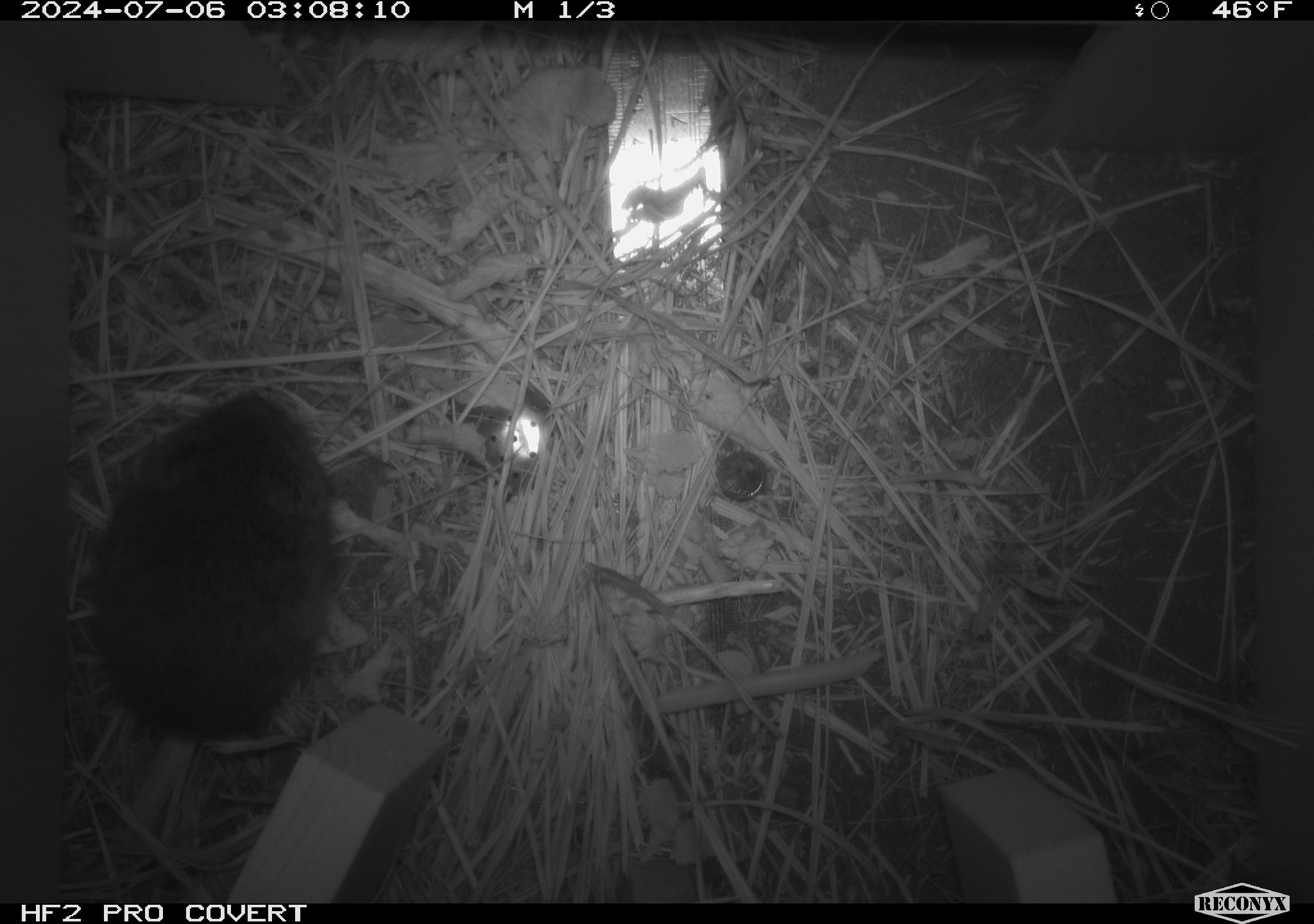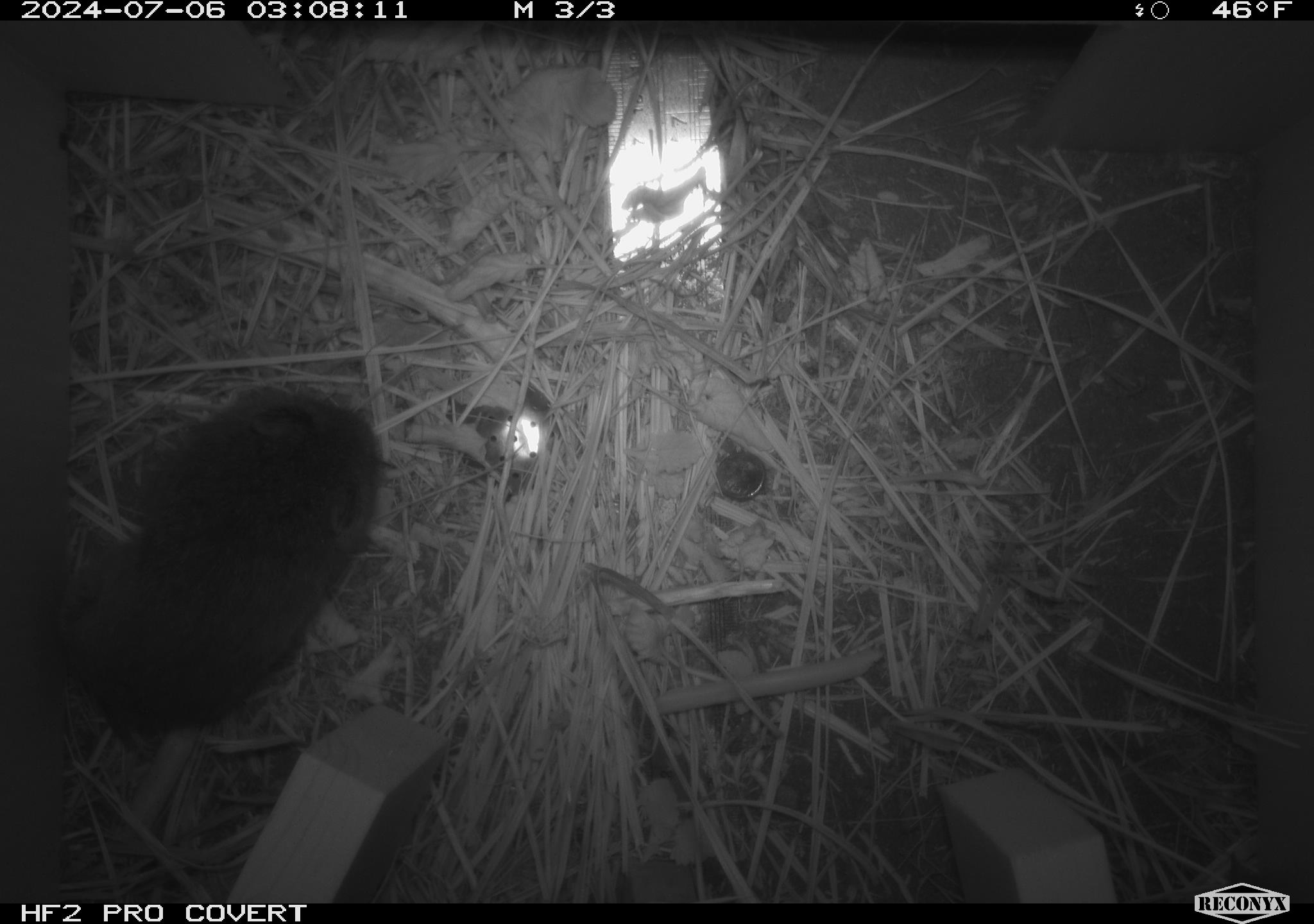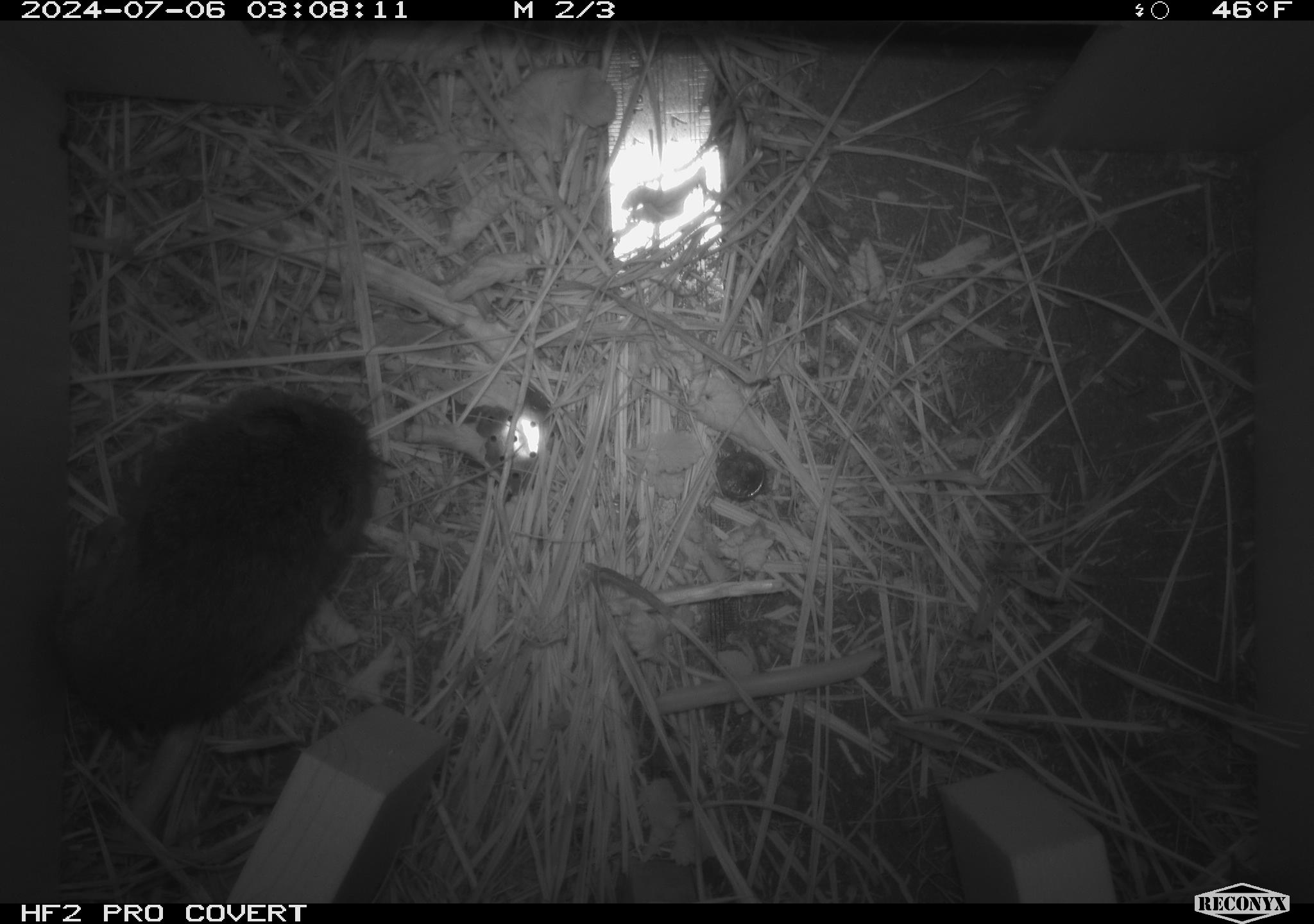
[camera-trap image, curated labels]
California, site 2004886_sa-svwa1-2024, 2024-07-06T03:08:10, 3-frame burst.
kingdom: Animalia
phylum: Chordata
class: Mammalia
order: Rodentia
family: Cricetidae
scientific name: Arvicolinae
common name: voles, lemmings, and muskrats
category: arvicolinae subfamily